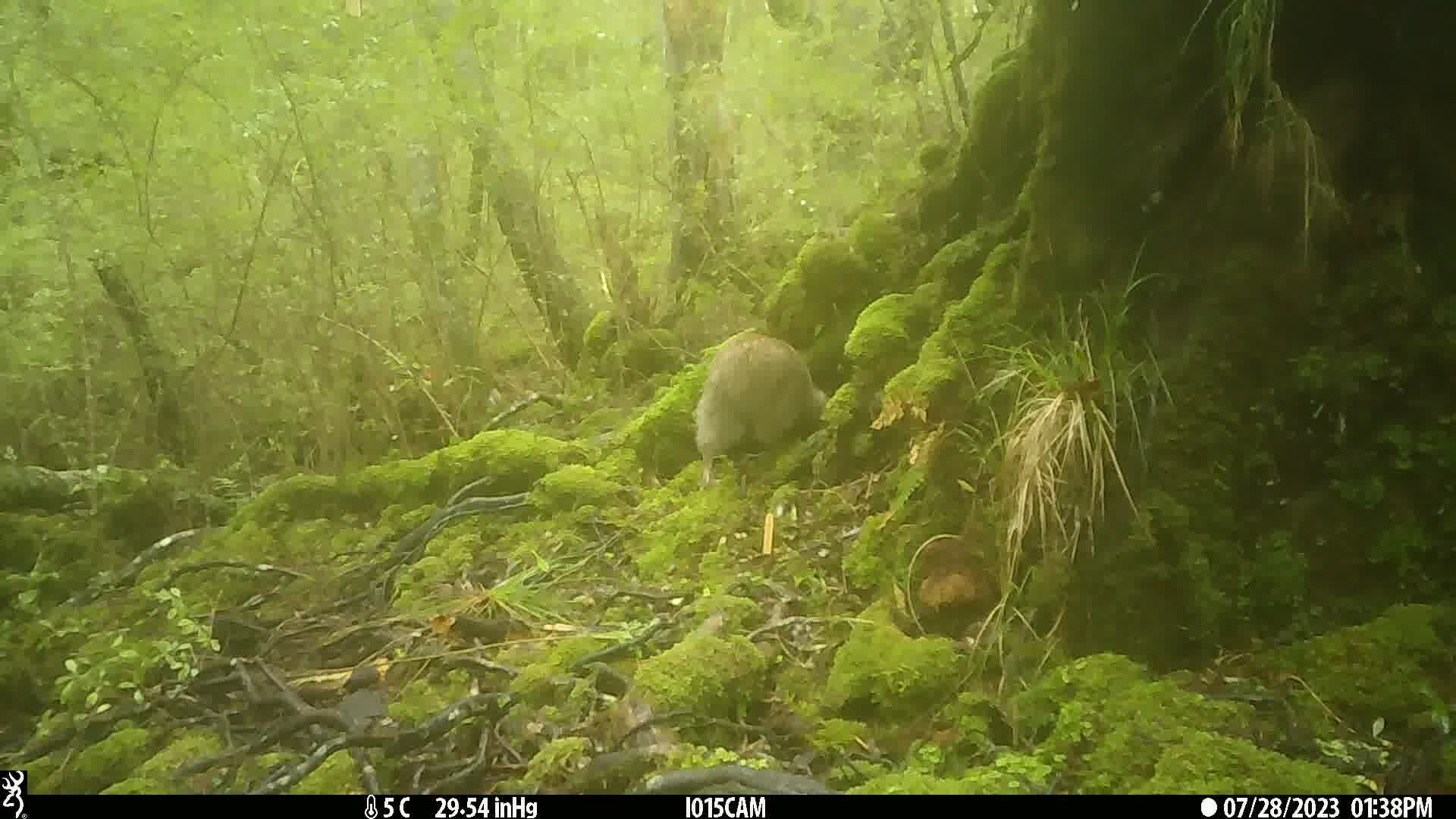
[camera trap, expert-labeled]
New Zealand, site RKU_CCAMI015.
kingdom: Animalia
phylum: Chordata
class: Aves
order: Apterygiformes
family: Apterygidae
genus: Apteryx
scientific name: Apteryx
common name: kiwi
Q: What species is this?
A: Kiwi (Apteryx).